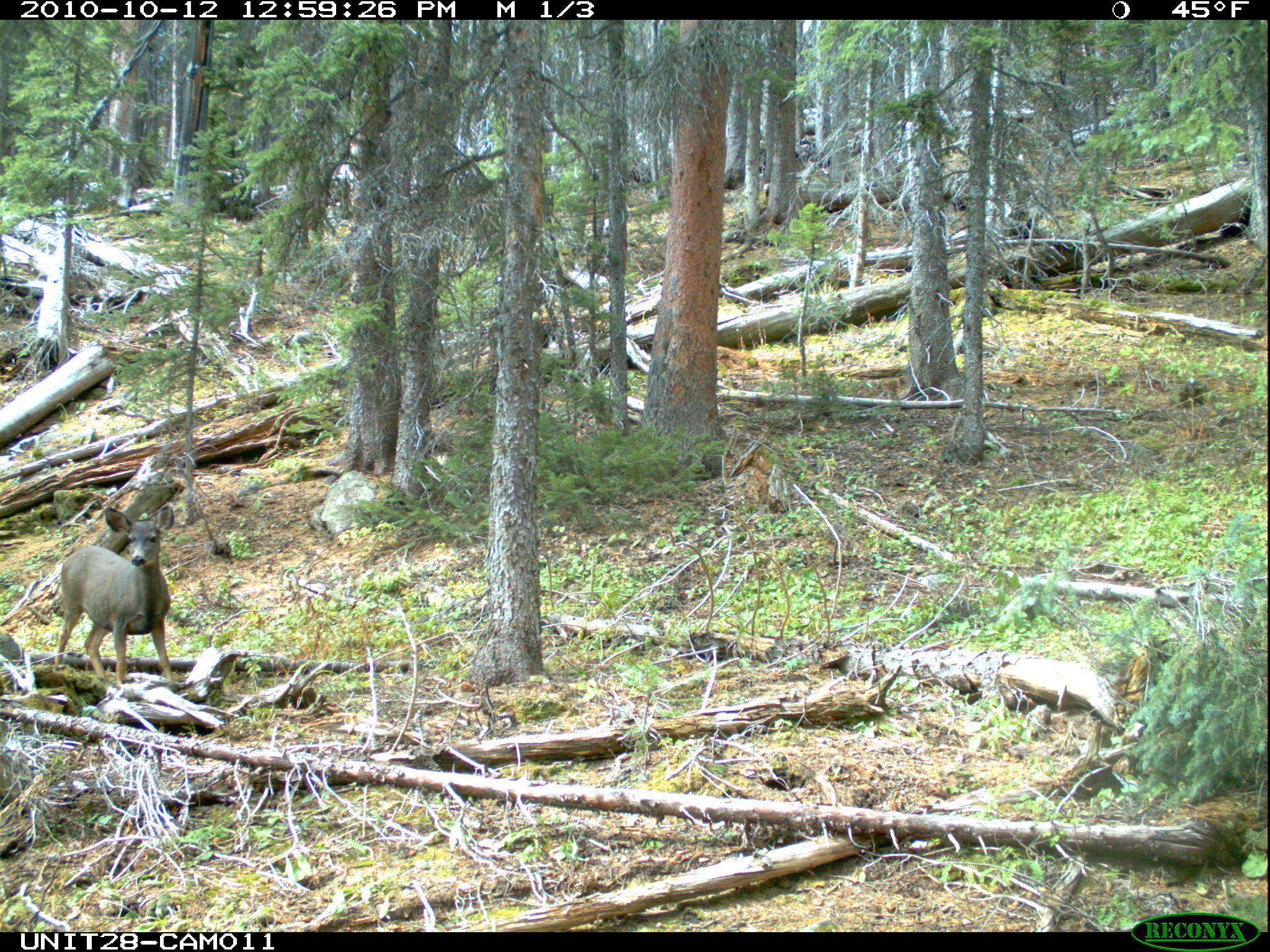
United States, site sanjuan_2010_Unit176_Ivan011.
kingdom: Animalia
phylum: Chordata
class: Mammalia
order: Artiodactyla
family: Cervidae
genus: Odocoileus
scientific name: Odocoileus hemionus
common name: mule deer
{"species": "Odocoileus hemionus (mule deer)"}